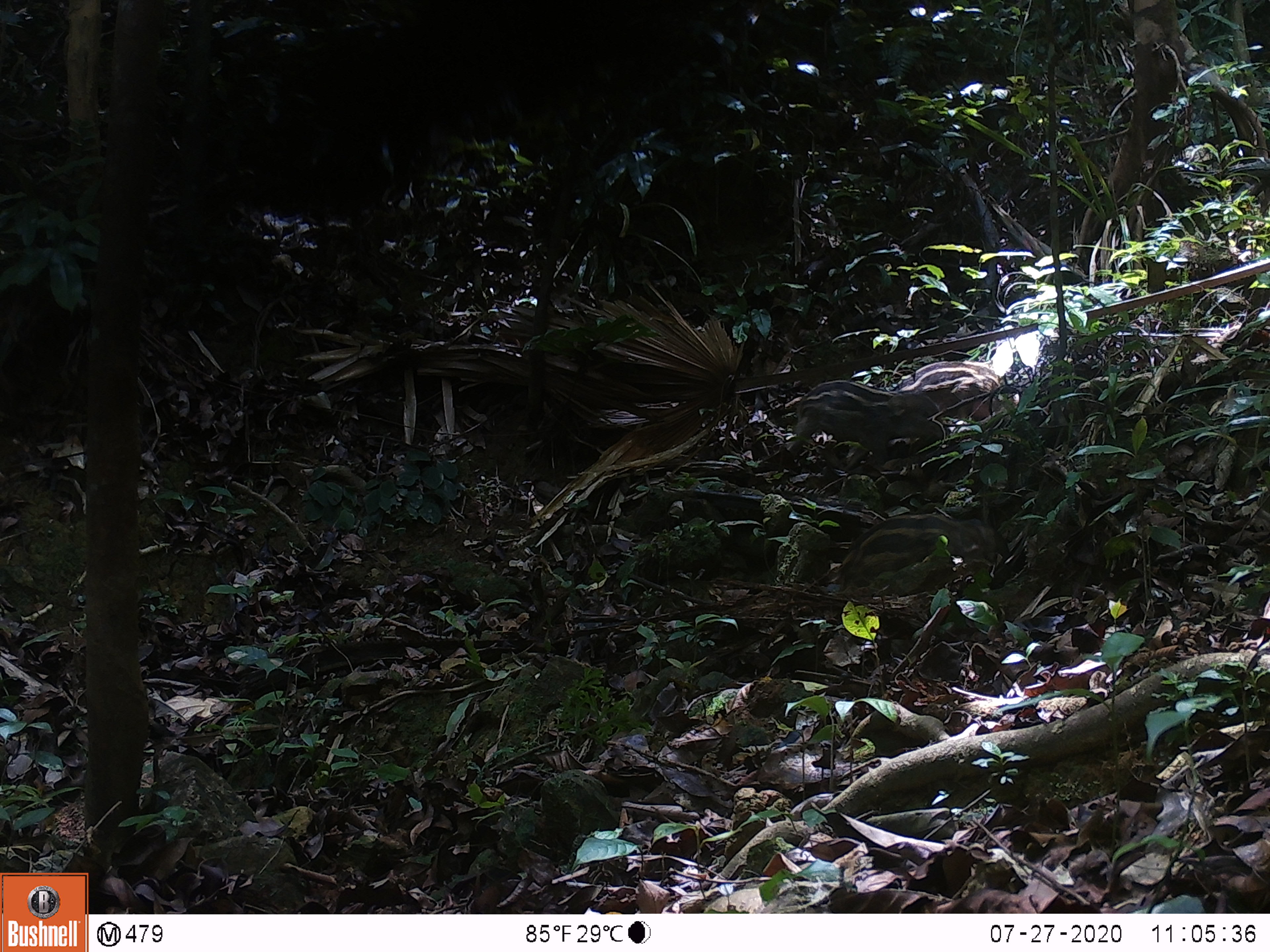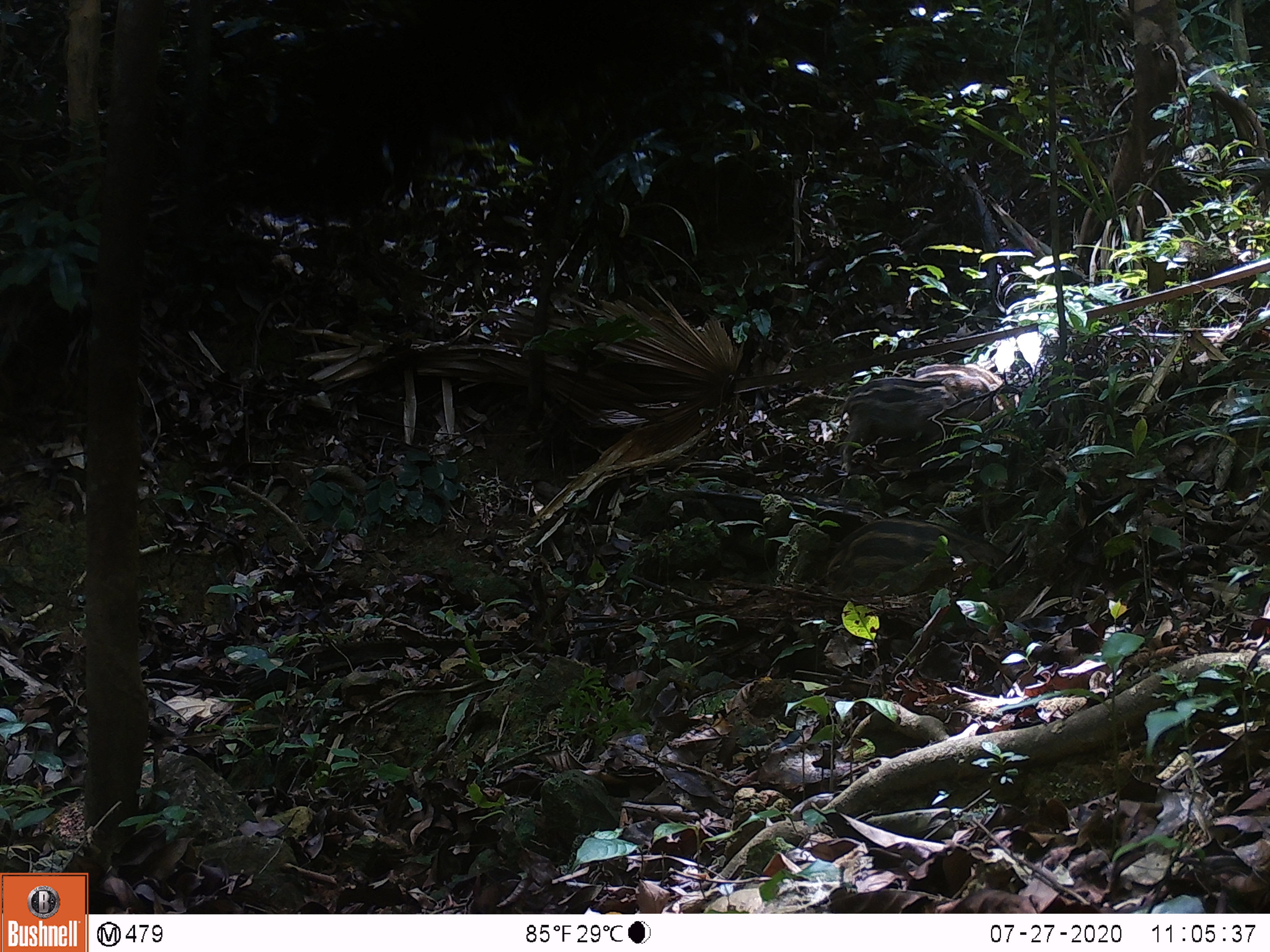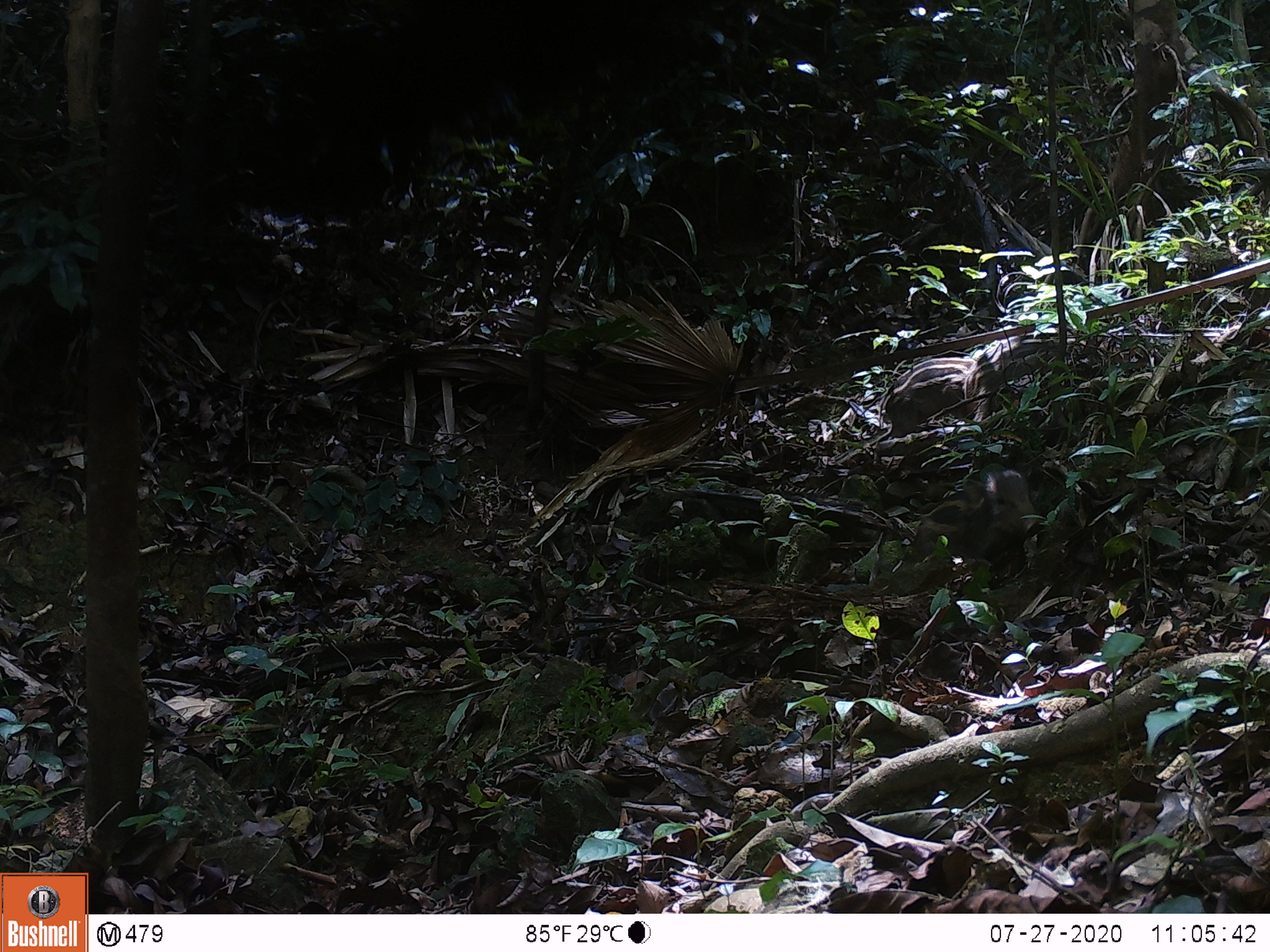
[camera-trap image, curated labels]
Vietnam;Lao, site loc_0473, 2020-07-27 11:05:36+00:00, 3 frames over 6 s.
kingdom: Animalia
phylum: Chordata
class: Mammalia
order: Artiodactyla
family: Suidae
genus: Sus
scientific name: Sus scrofa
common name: eurasian wild pig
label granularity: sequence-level